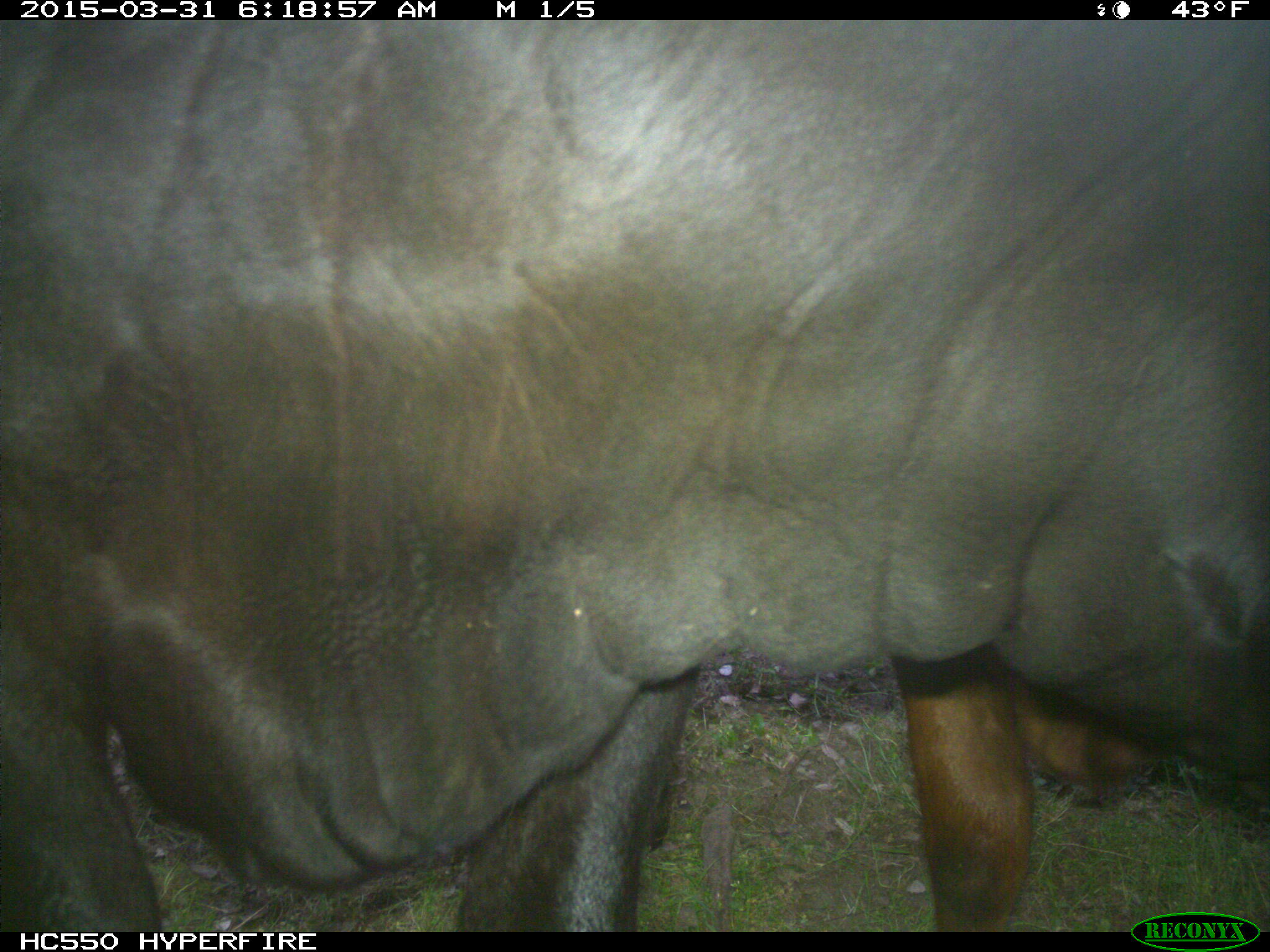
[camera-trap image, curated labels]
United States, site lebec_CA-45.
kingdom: Animalia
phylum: Chordata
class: Mammalia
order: Artiodactyla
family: Bovidae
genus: Bos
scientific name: Bos taurus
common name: domestic cow